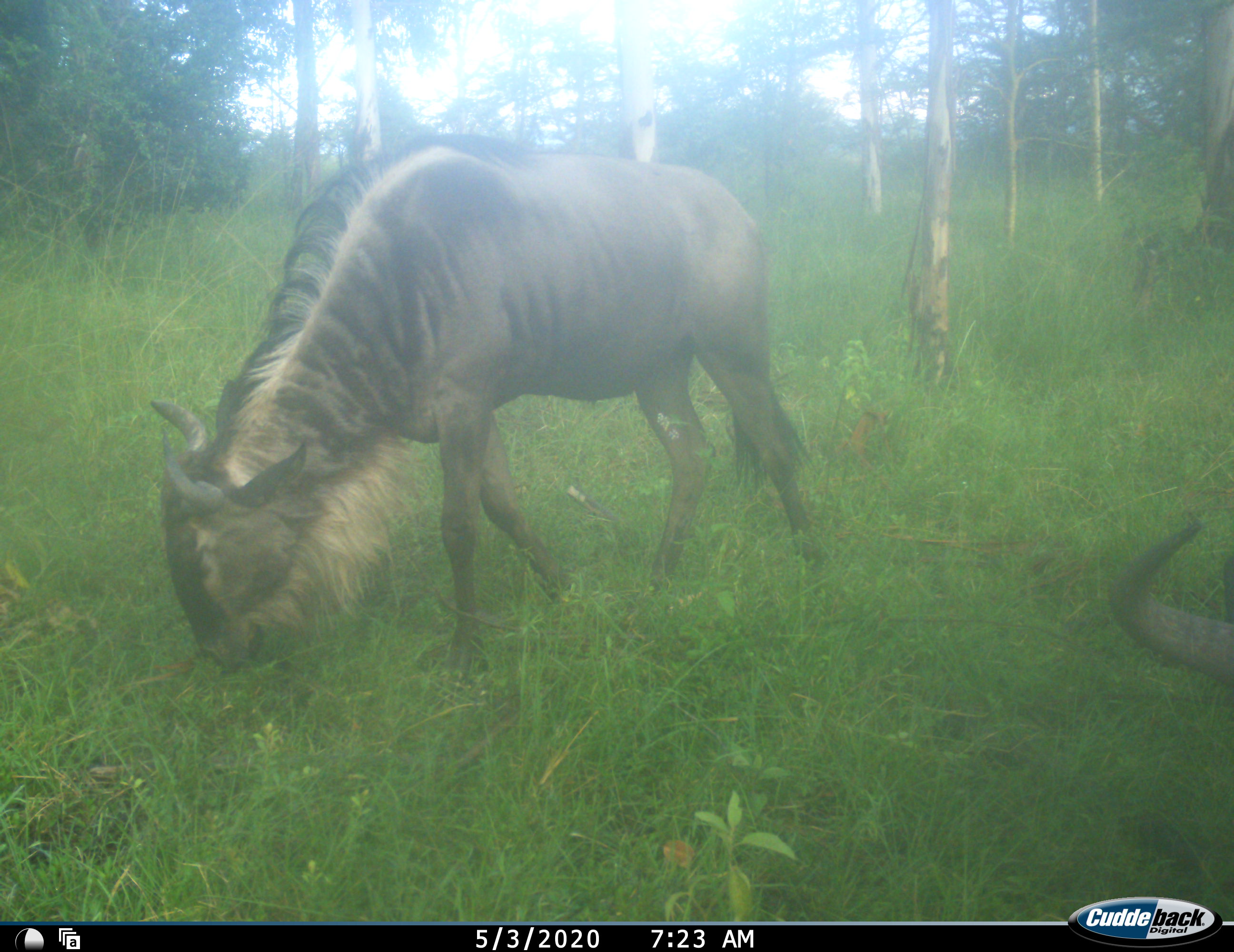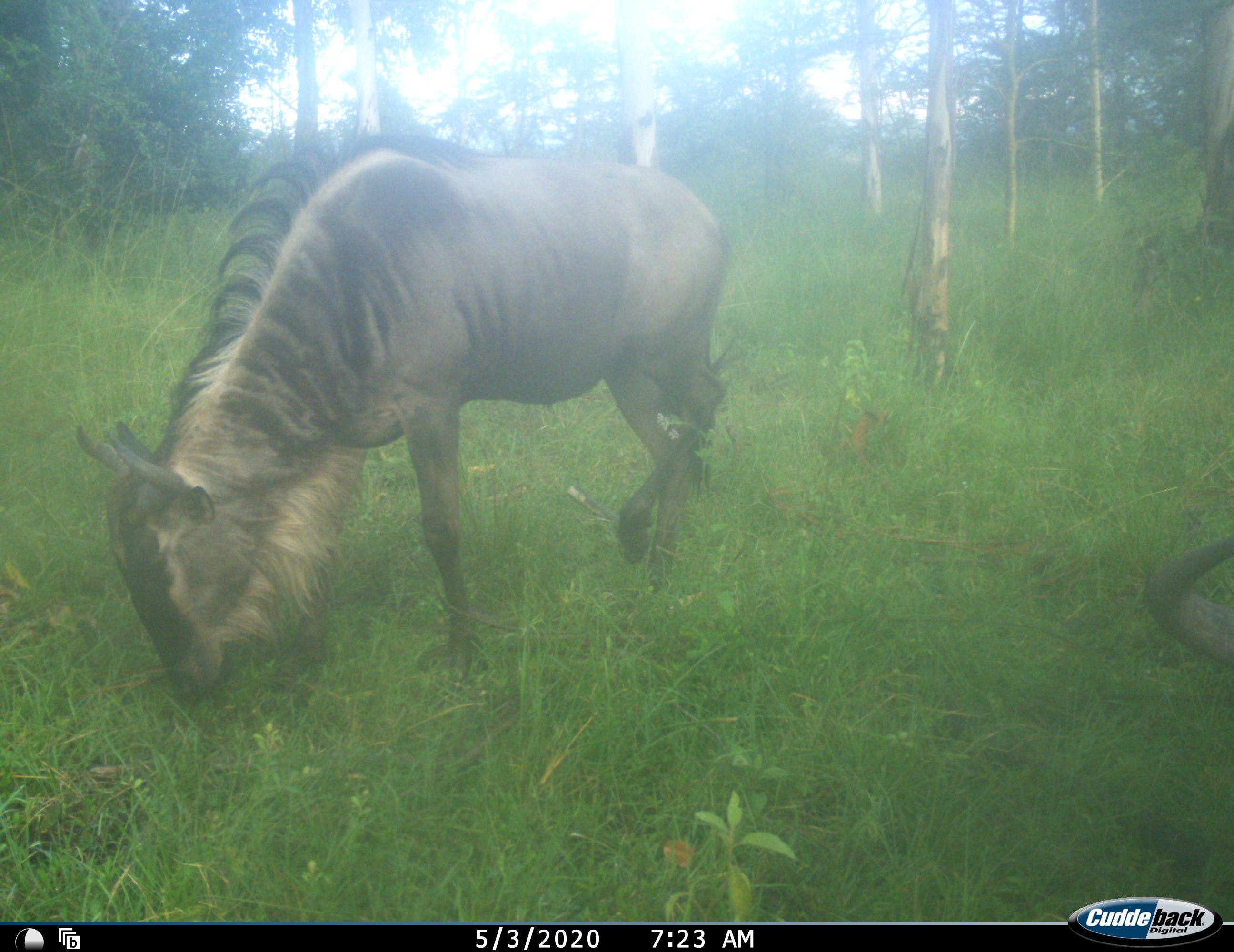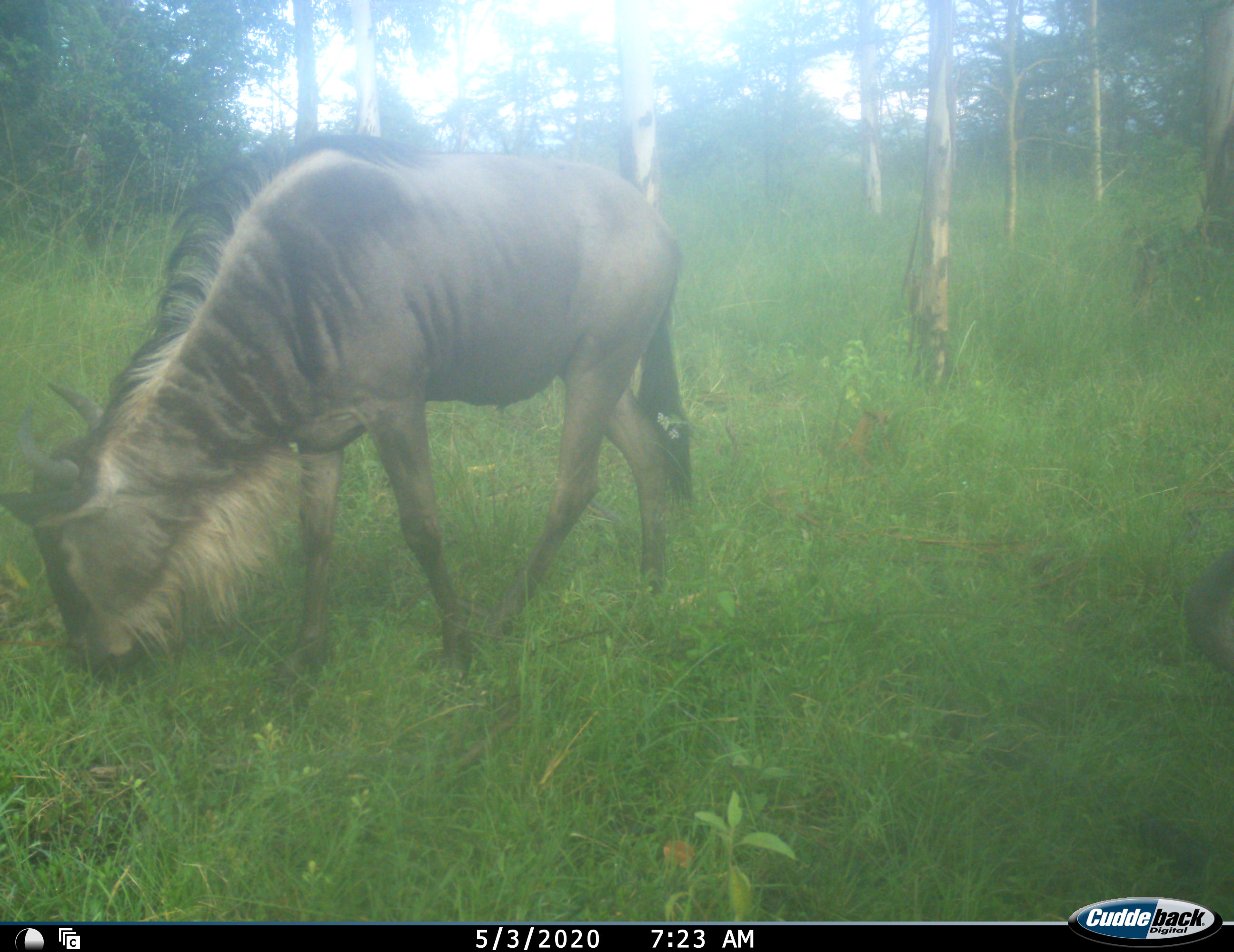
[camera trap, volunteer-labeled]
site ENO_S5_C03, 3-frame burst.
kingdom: Animalia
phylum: Chordata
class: Mammalia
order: Artiodactyla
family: Bovidae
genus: Connochaetes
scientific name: Connochaetes taurinus taurinus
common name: blue wildebeest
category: wildebeestblue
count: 2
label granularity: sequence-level